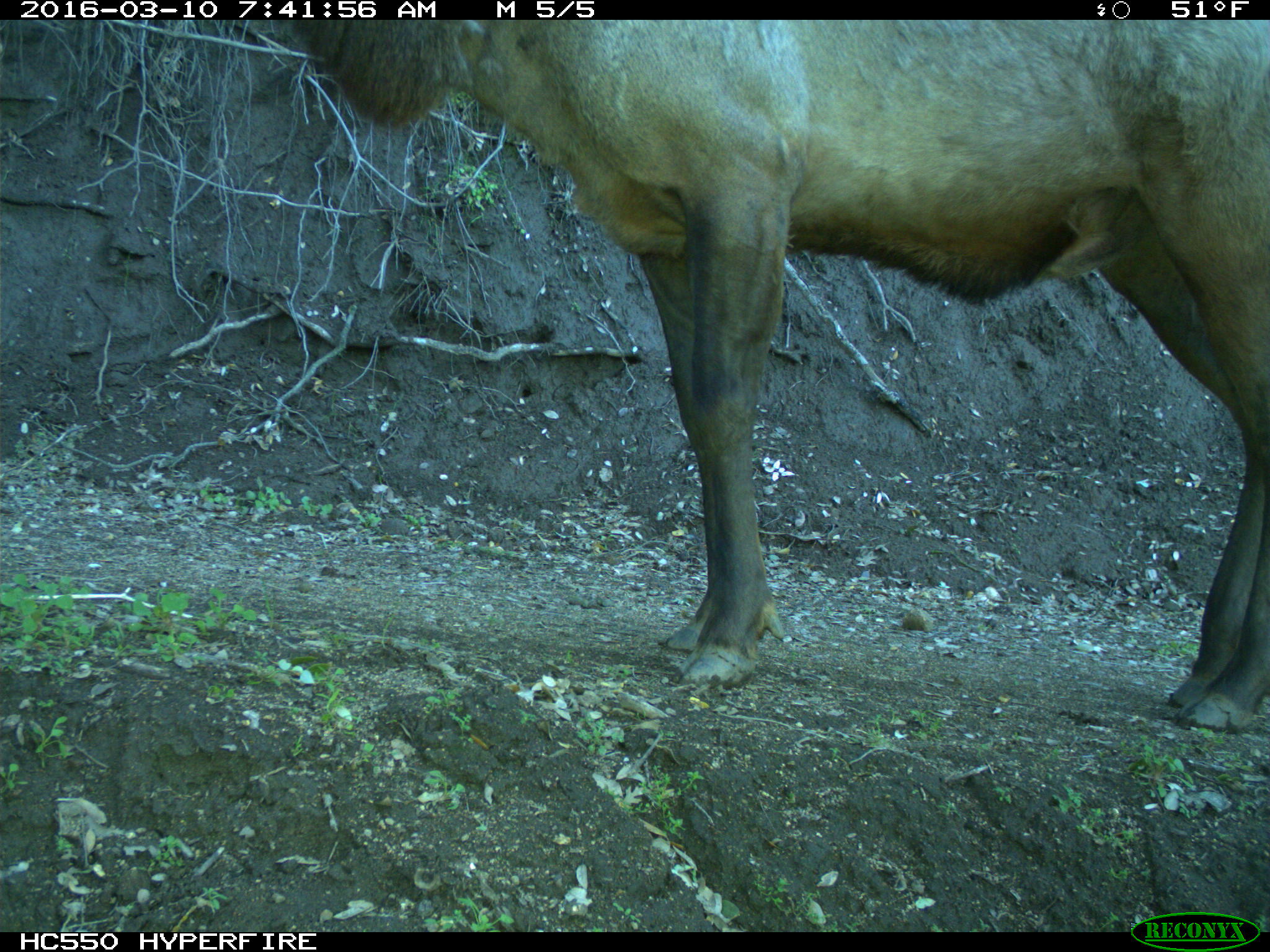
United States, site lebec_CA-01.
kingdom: Animalia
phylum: Chordata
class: Mammalia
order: Artiodactyla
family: Cervidae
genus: Cervus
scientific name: Cervus canadensis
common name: elk